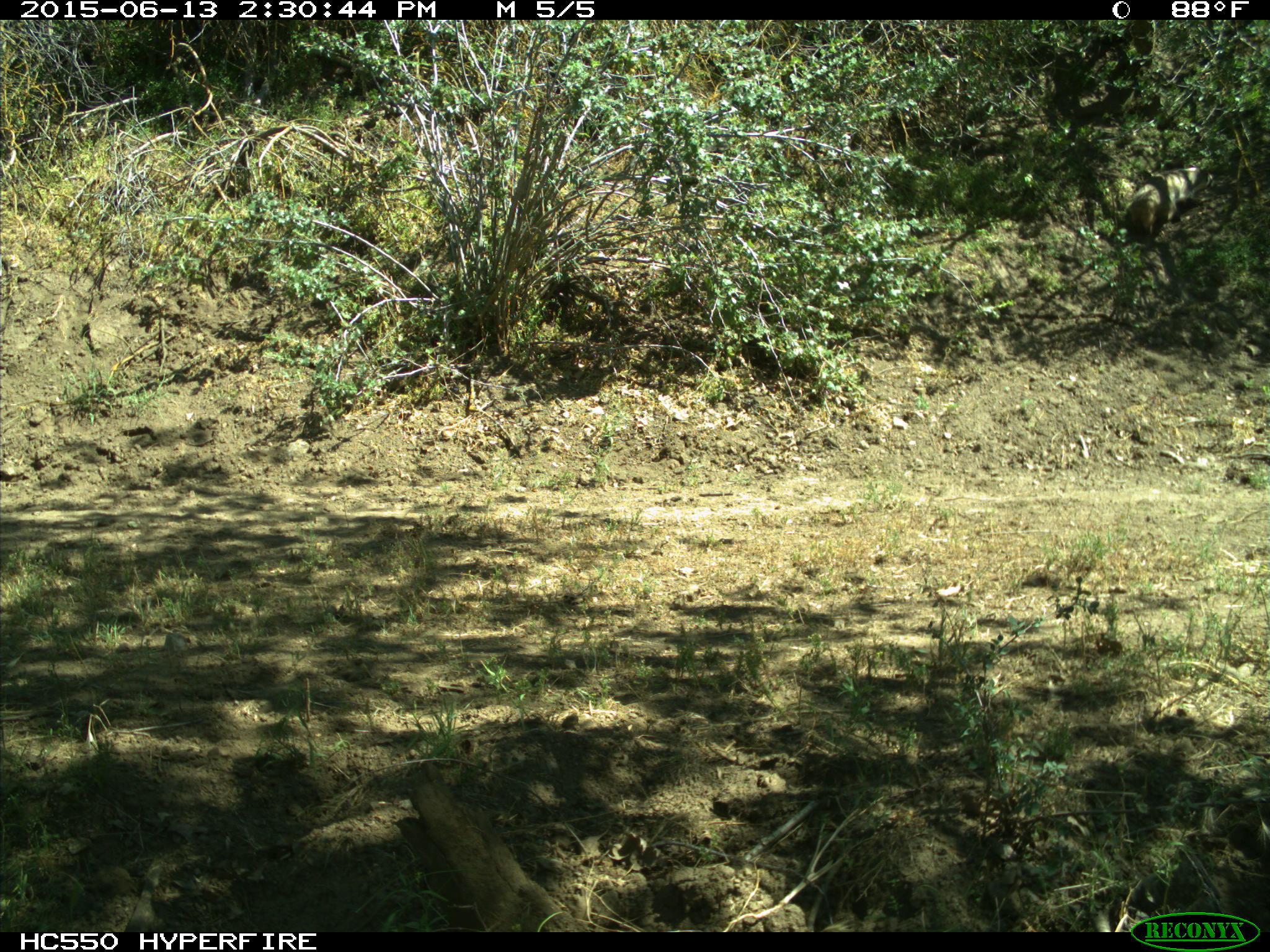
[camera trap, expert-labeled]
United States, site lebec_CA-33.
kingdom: Animalia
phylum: Chordata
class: Mammalia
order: Carnivora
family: Mustelidae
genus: Meles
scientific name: Meles meles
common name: european badger